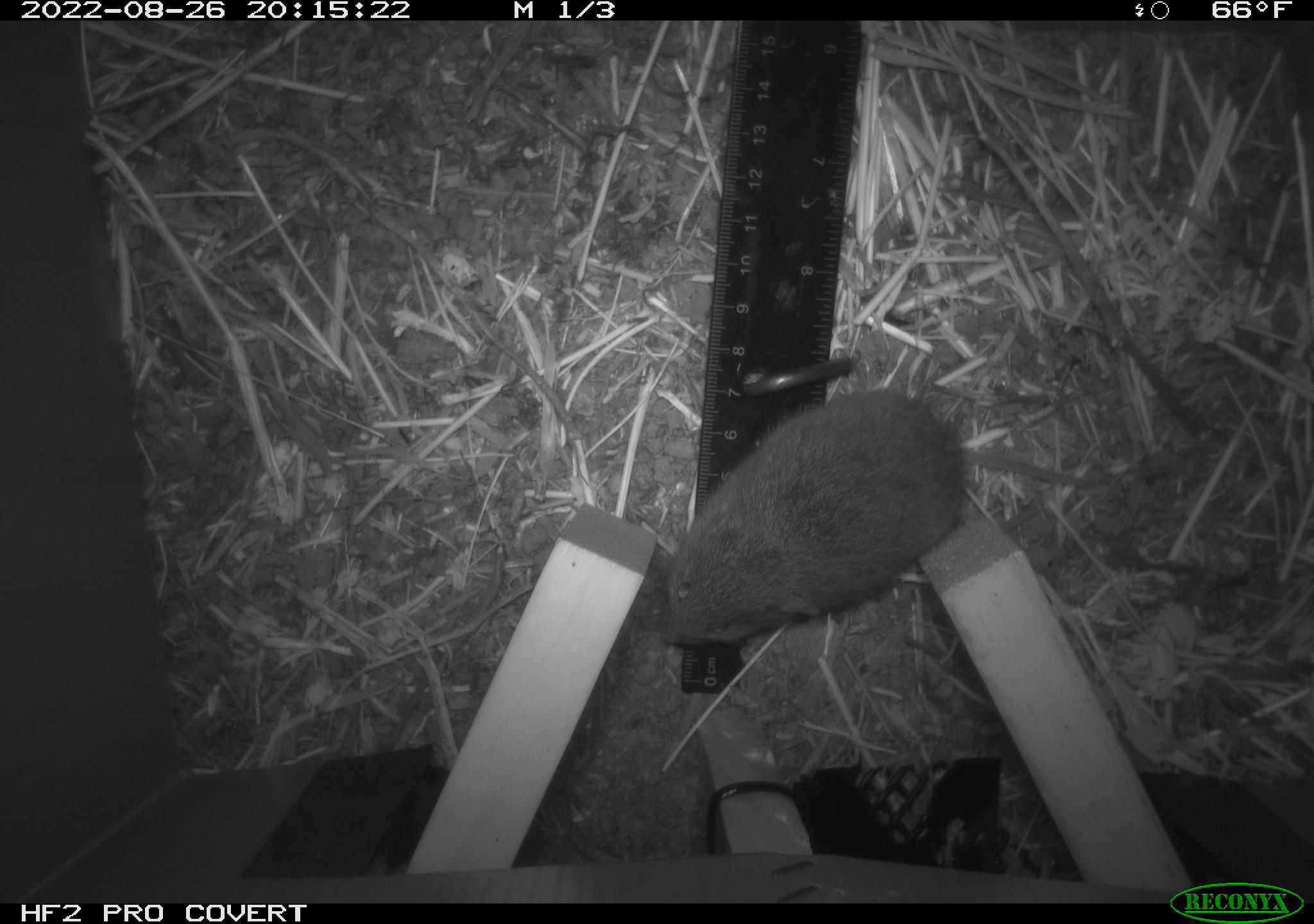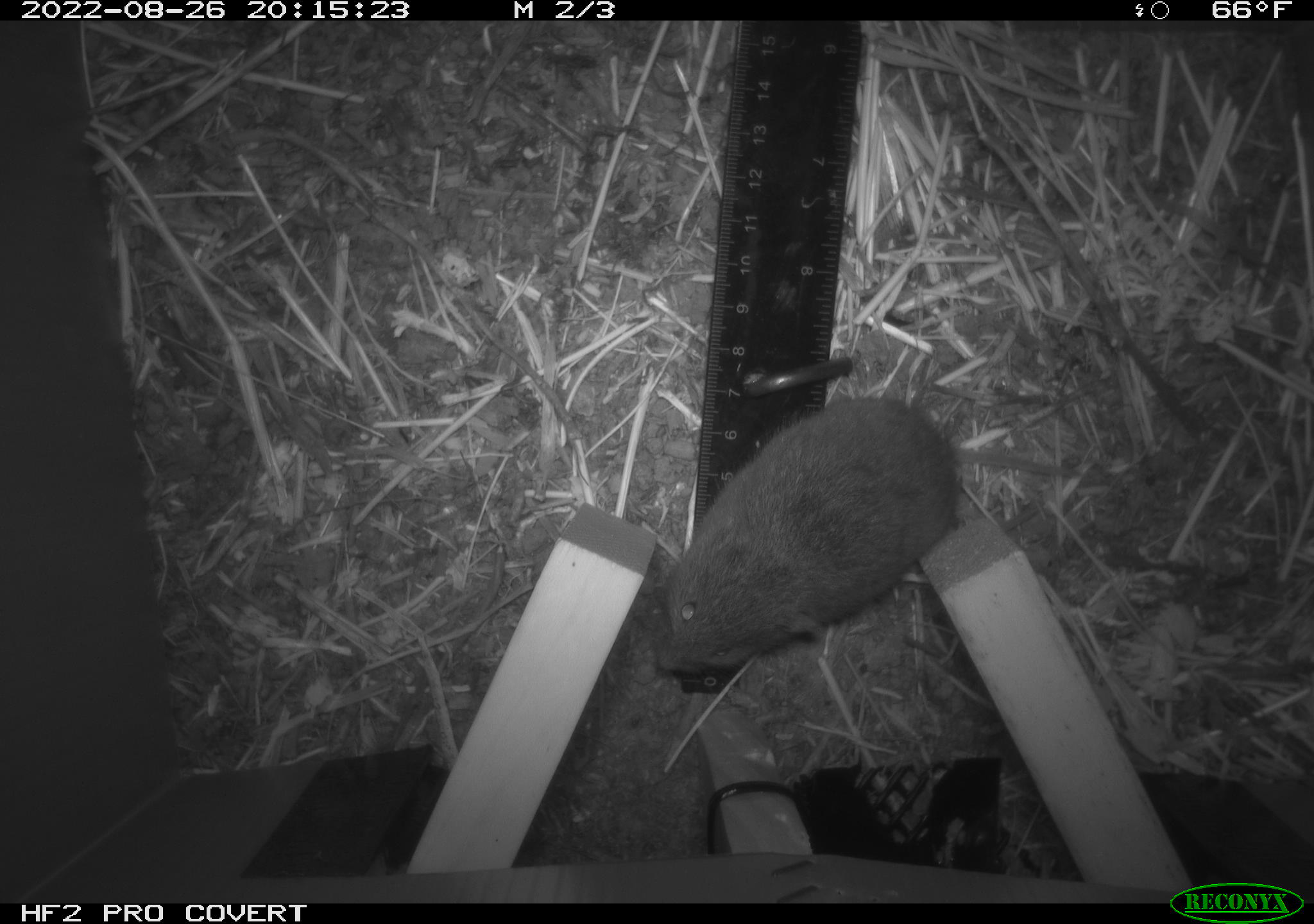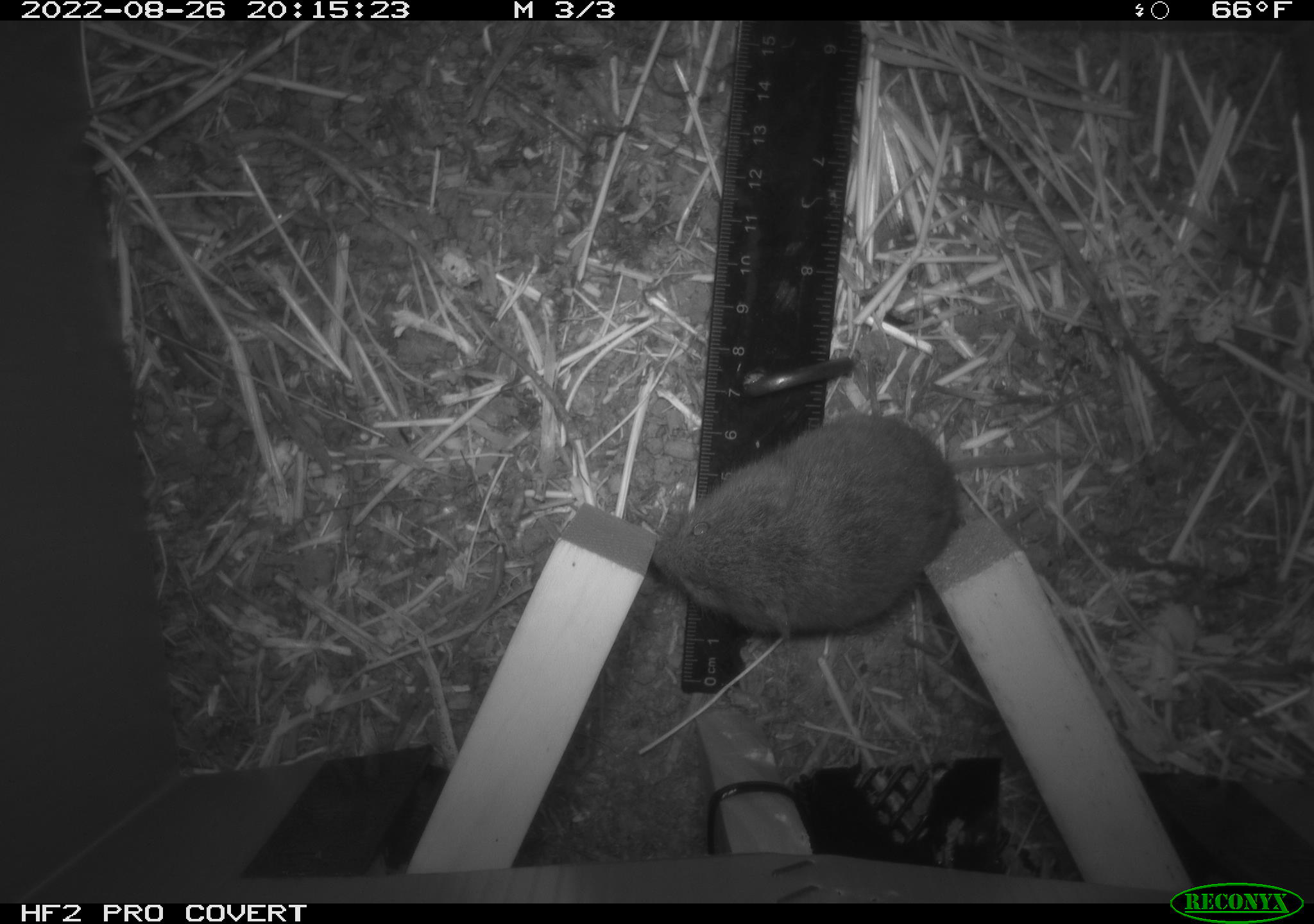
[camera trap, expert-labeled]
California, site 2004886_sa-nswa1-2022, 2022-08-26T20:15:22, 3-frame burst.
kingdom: Animalia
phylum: Chordata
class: Mammalia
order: Rodentia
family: Cricetidae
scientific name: Cricetidae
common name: hamsters, voles, lemmings, and allies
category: cricetidae family